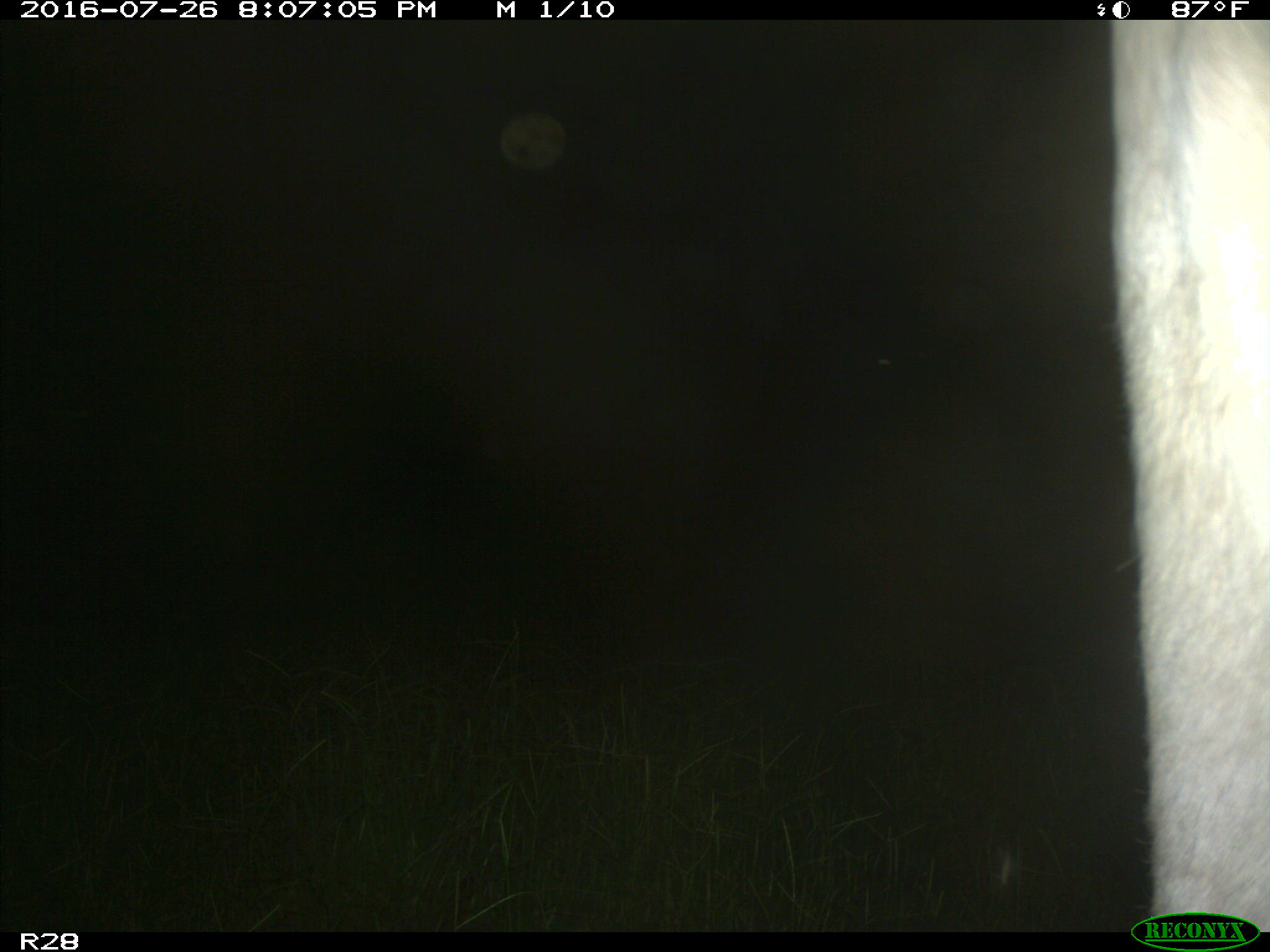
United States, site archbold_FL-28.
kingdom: Animalia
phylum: Chordata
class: Mammalia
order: Artiodactyla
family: Bovidae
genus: Bos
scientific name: Bos taurus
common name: domestic cow